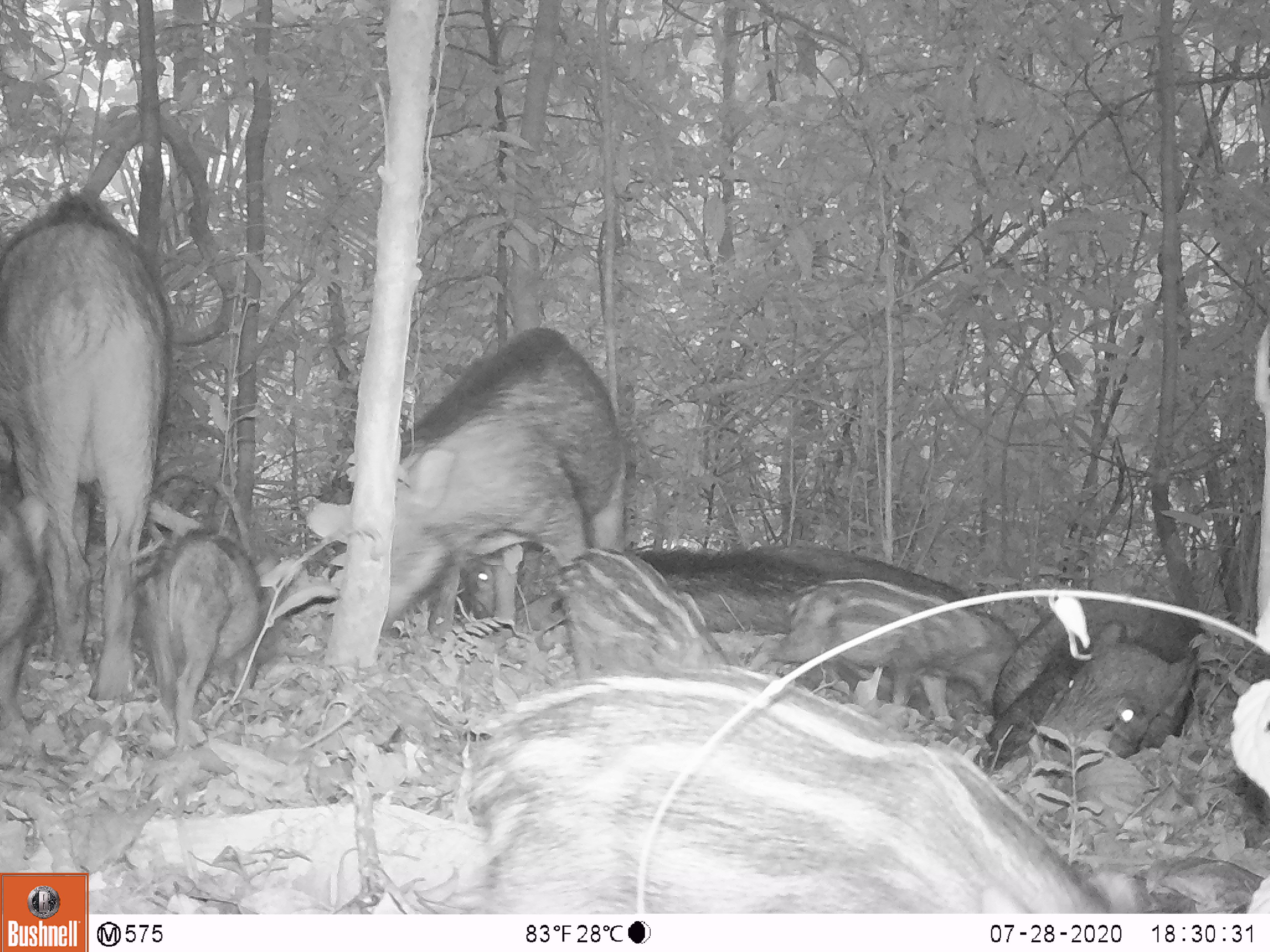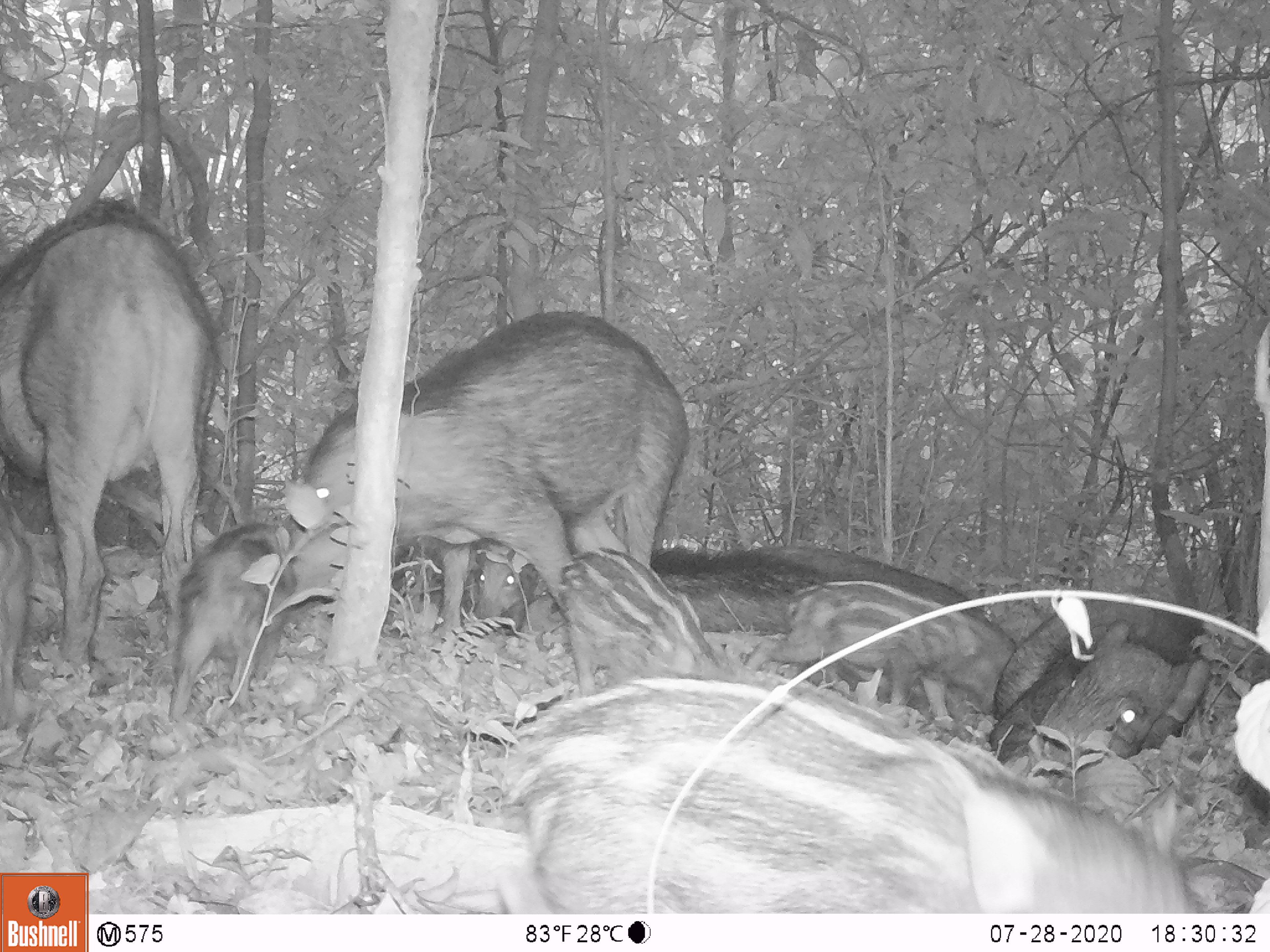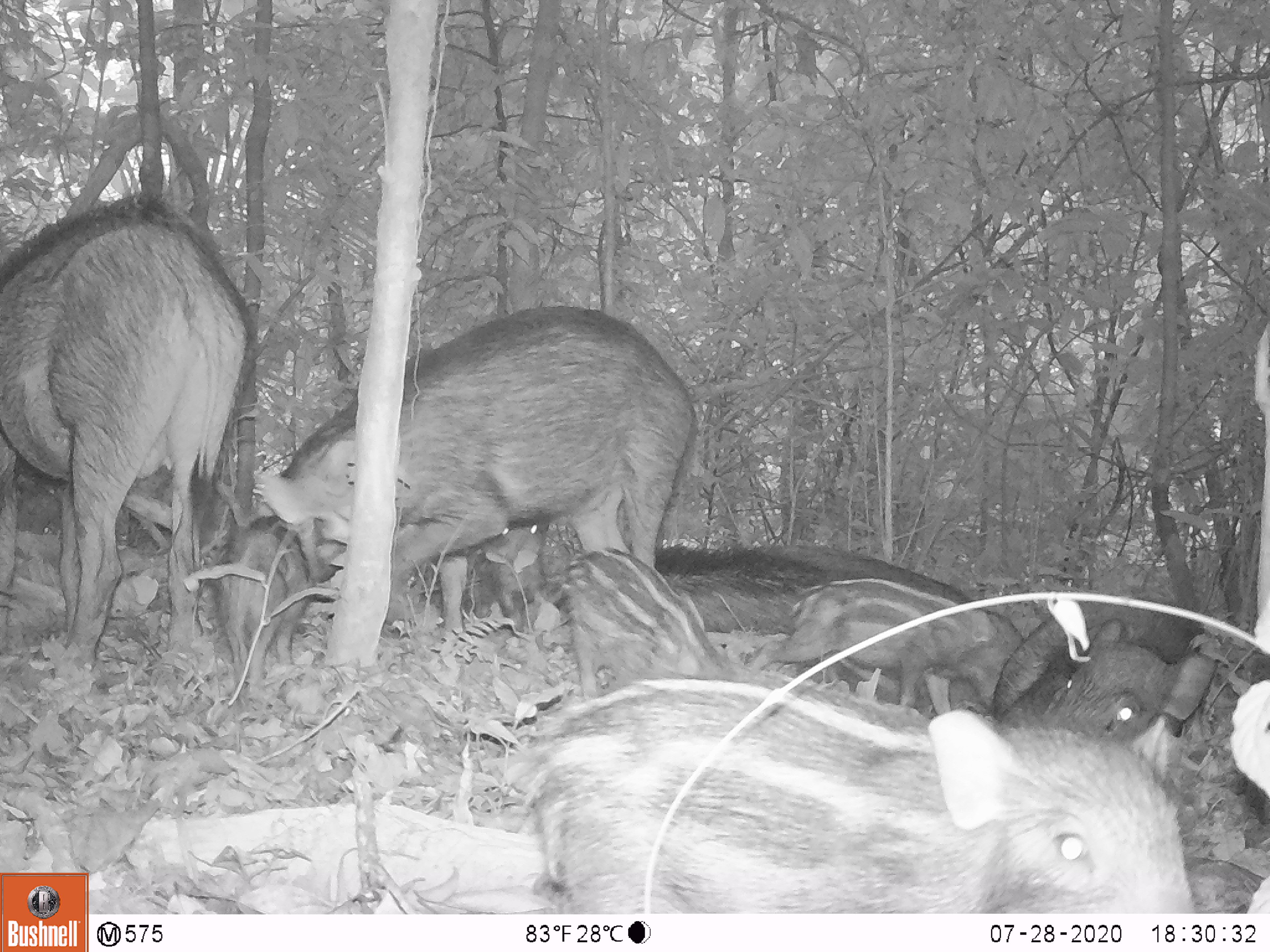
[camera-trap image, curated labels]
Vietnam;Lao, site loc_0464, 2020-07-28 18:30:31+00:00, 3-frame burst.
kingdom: Animalia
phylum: Chordata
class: Mammalia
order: Artiodactyla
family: Suidae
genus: Sus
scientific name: Sus scrofa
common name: eurasian wild pig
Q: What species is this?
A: Eurasian wild pig (Sus scrofa).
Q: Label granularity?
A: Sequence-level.